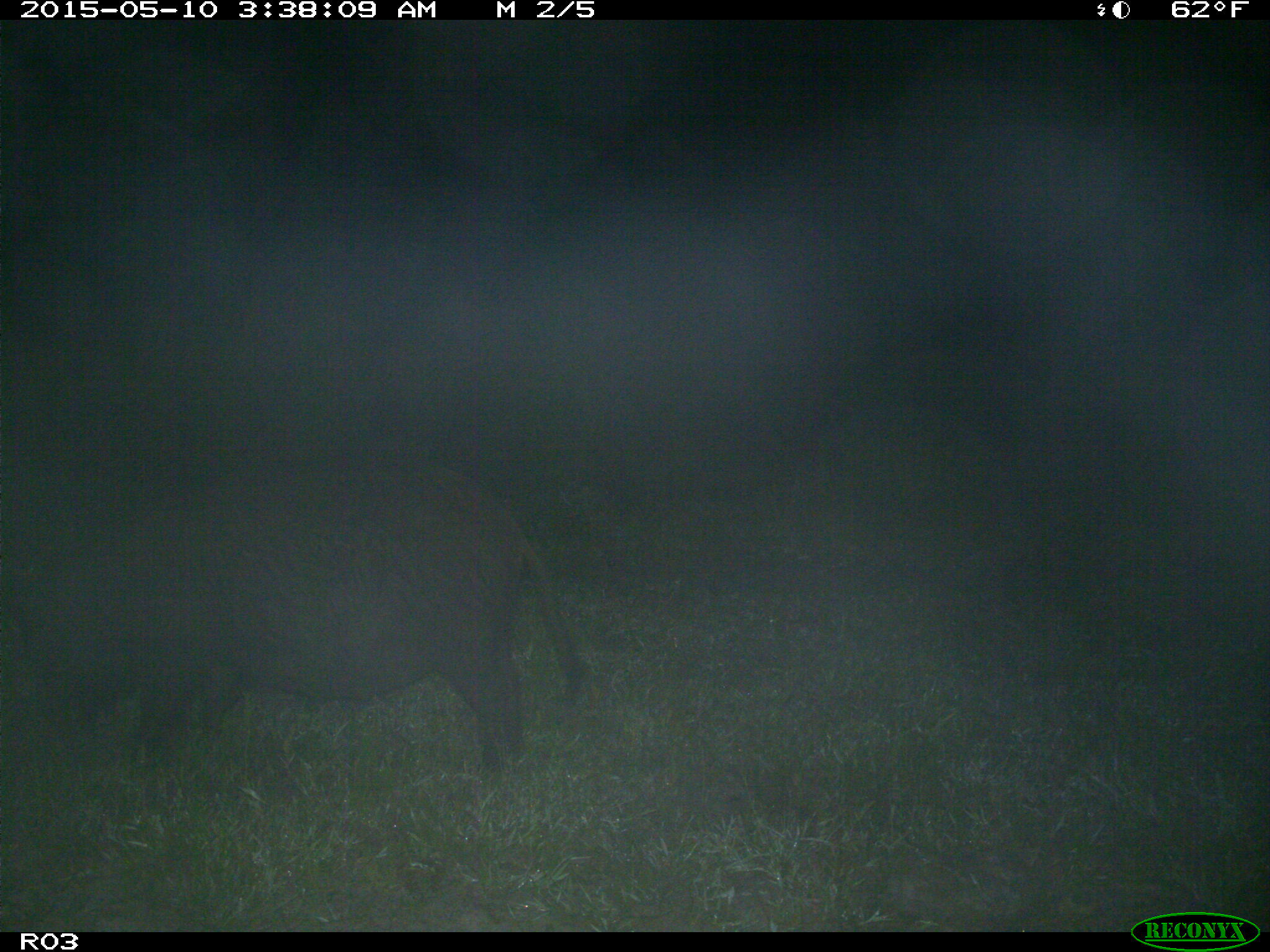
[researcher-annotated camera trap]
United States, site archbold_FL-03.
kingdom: Animalia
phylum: Chordata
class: Mammalia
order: Artiodactyla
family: Suidae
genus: Sus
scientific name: Sus scrofa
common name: wild boar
Sus scrofa (wild boar).